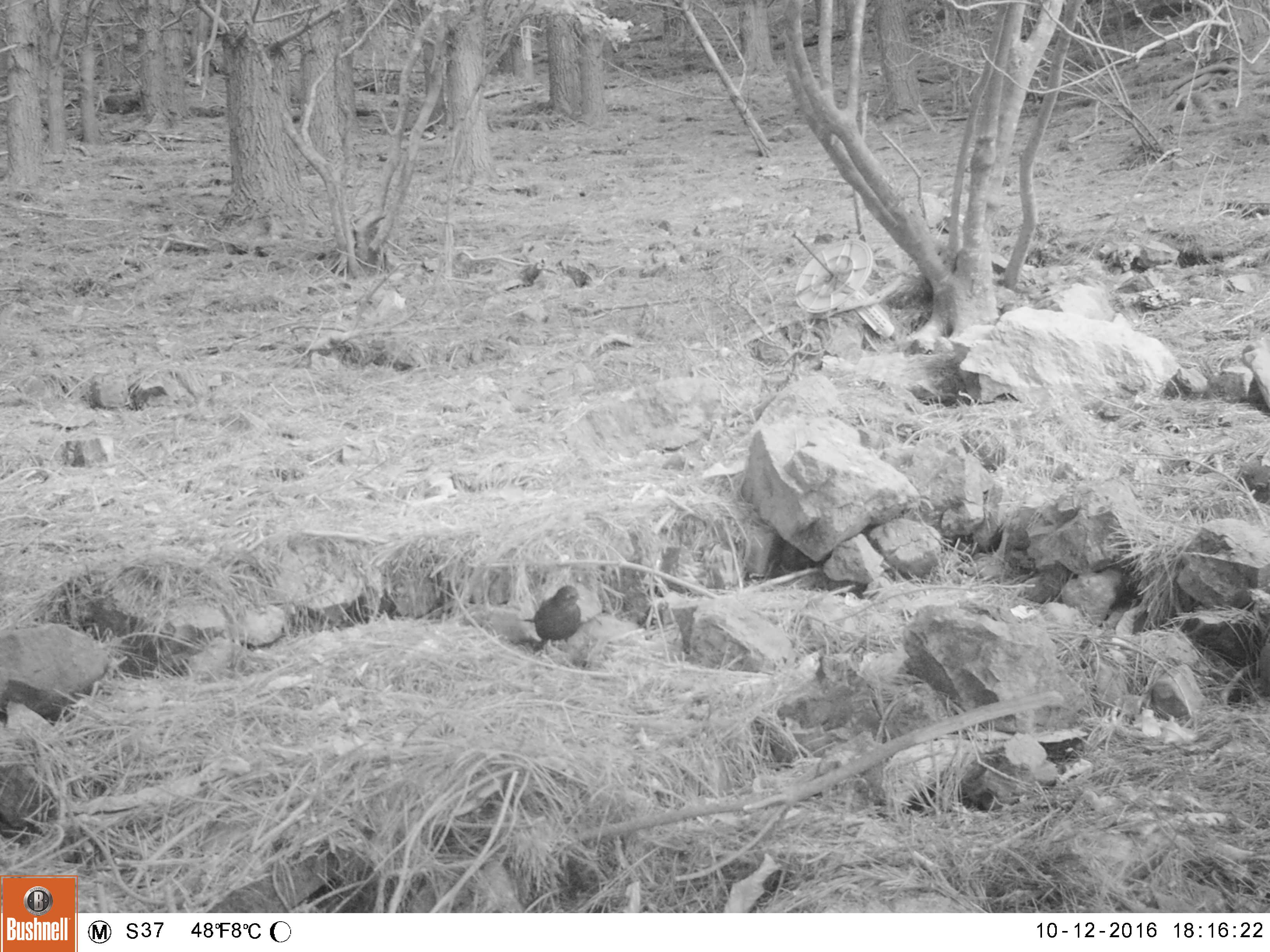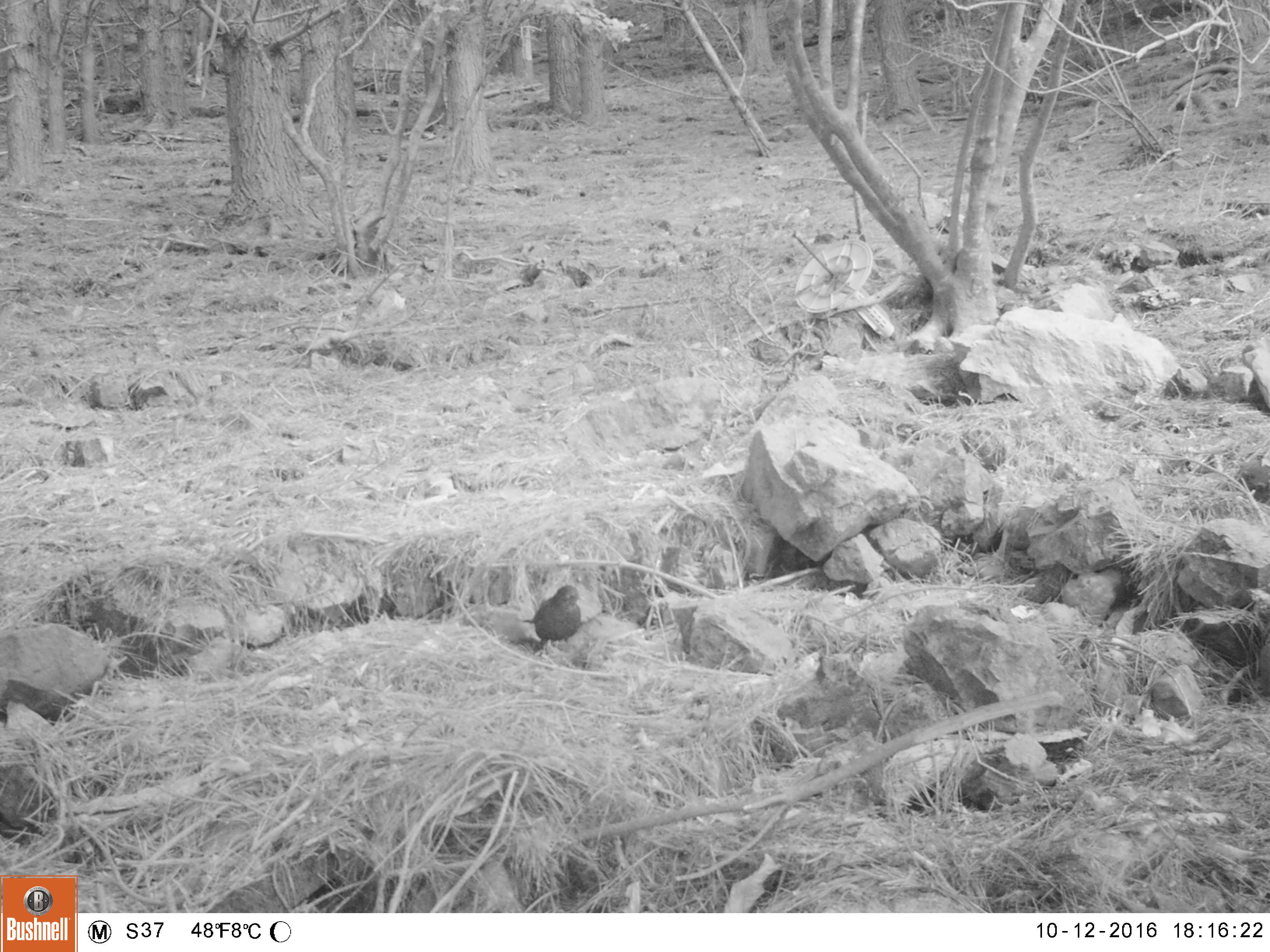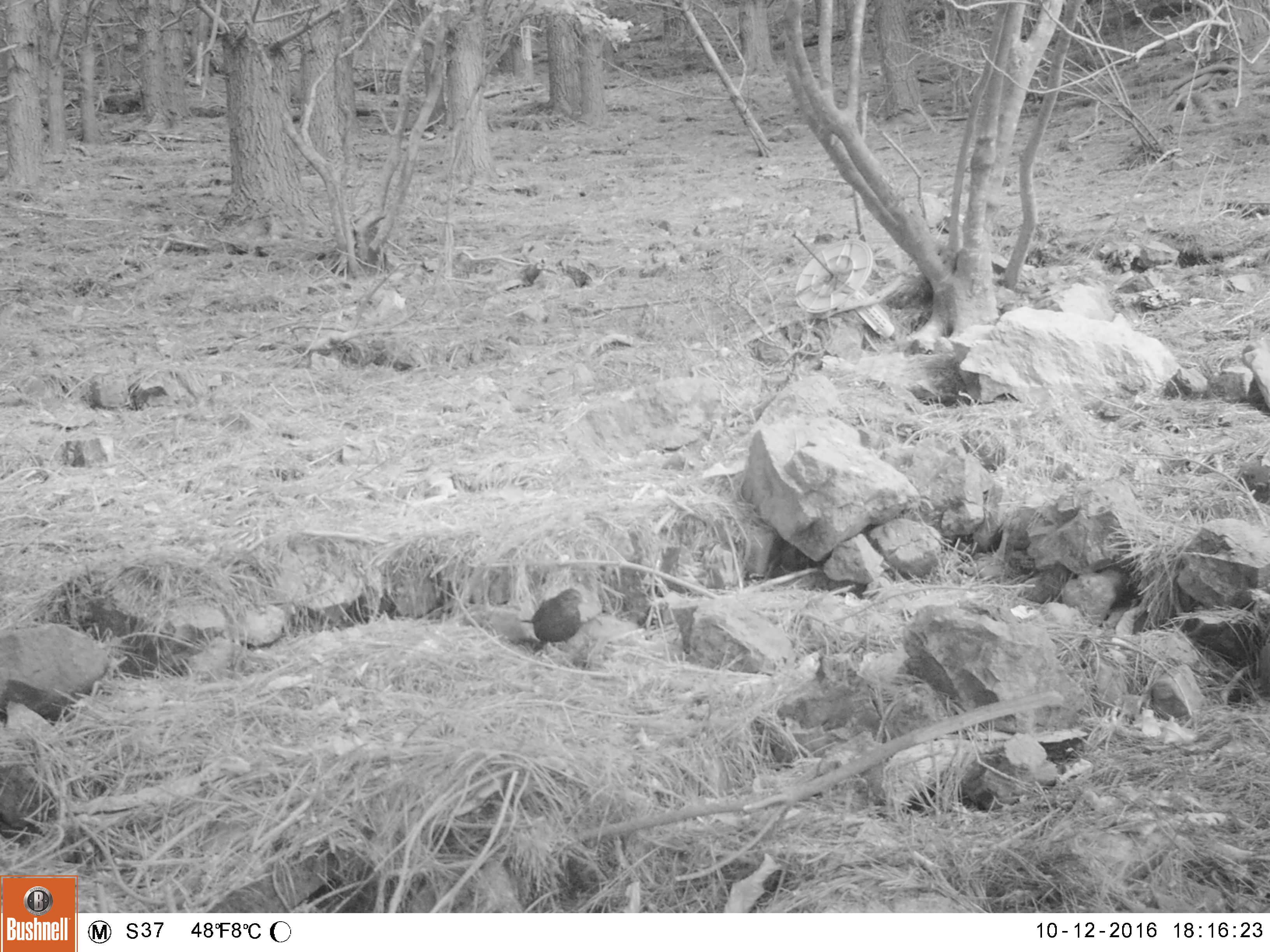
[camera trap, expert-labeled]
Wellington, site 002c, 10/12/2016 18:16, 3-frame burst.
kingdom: Animalia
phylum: Chordata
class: Aves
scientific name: Aves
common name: bird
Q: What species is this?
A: Bird (Aves).